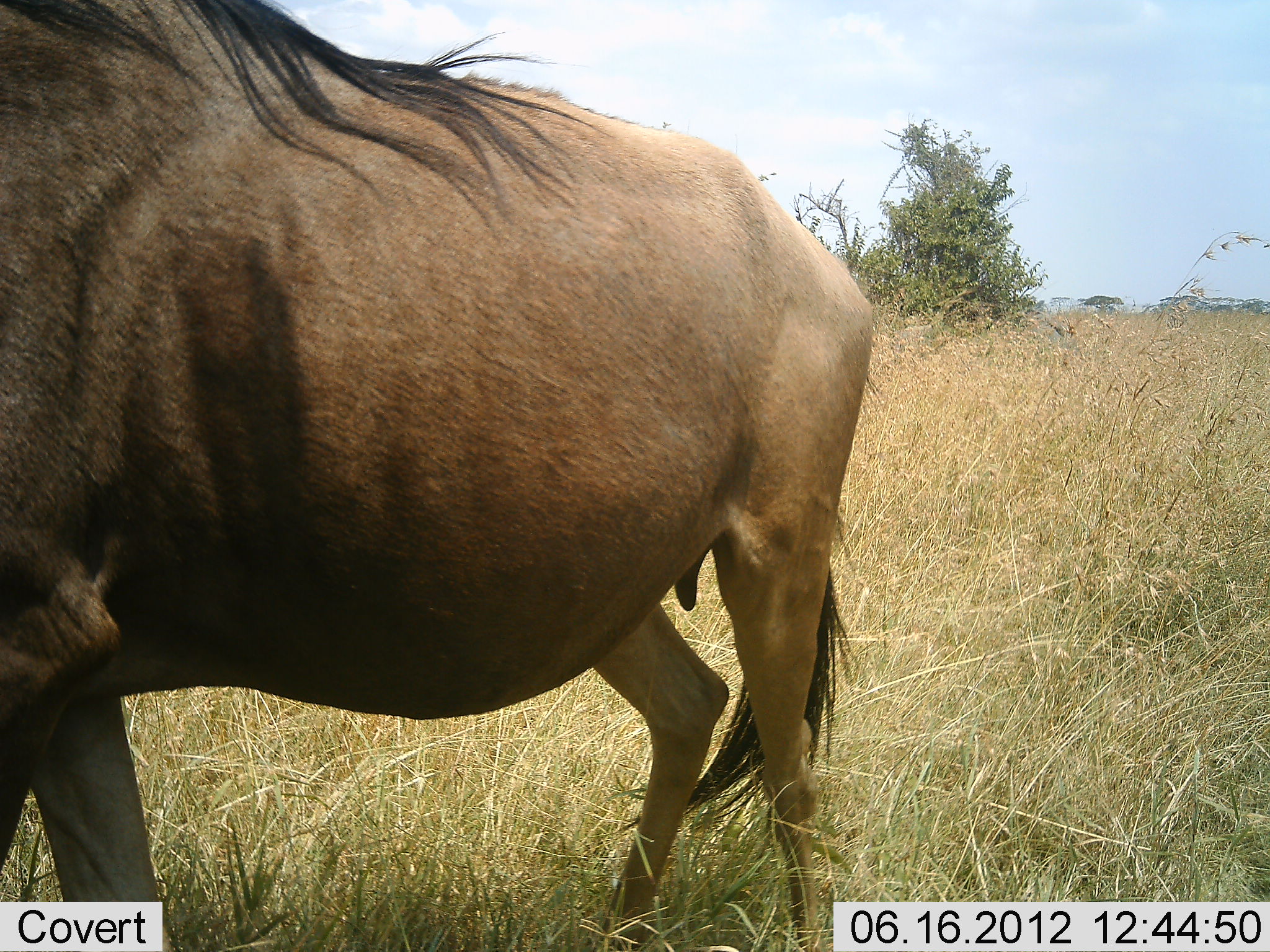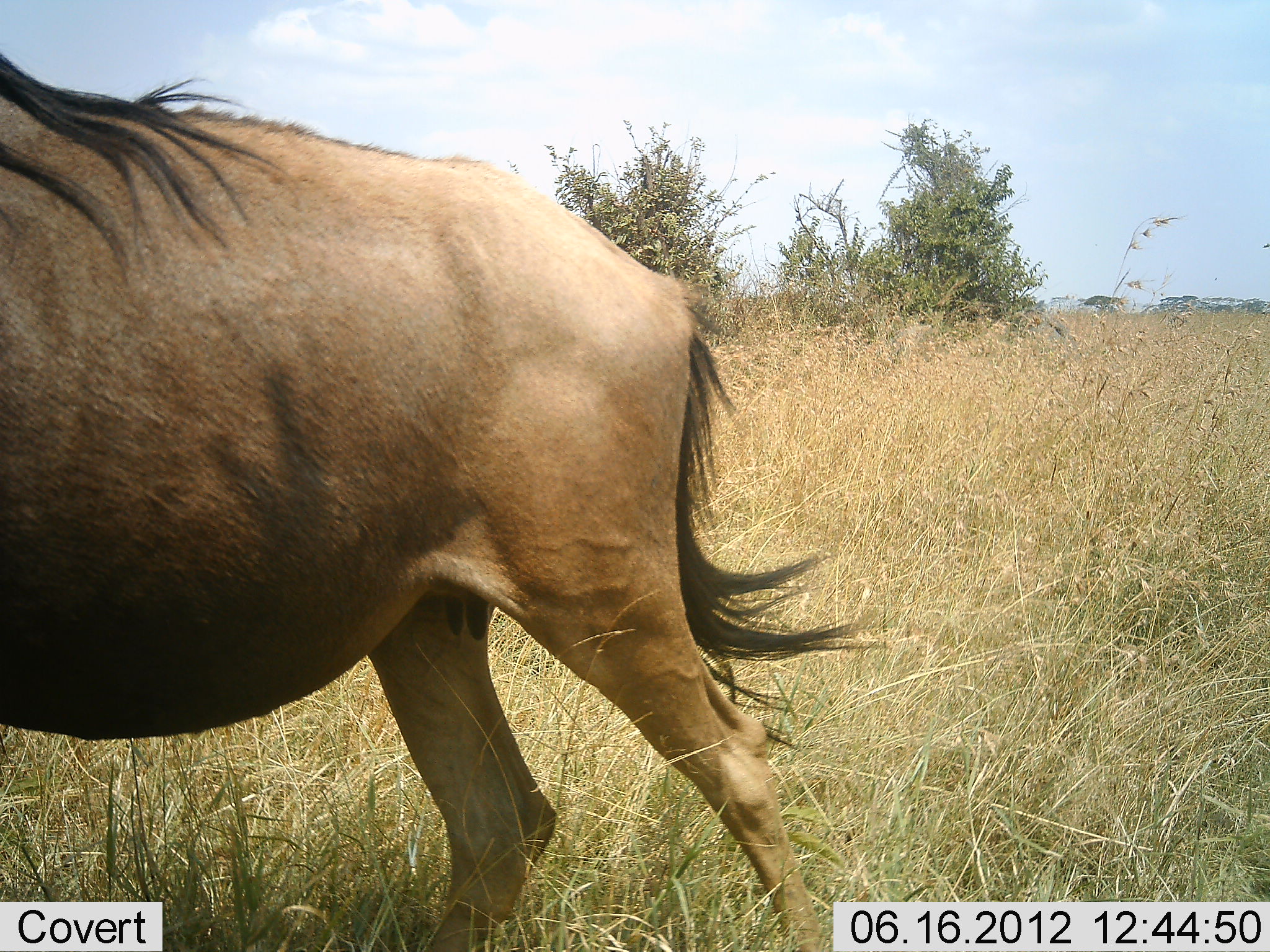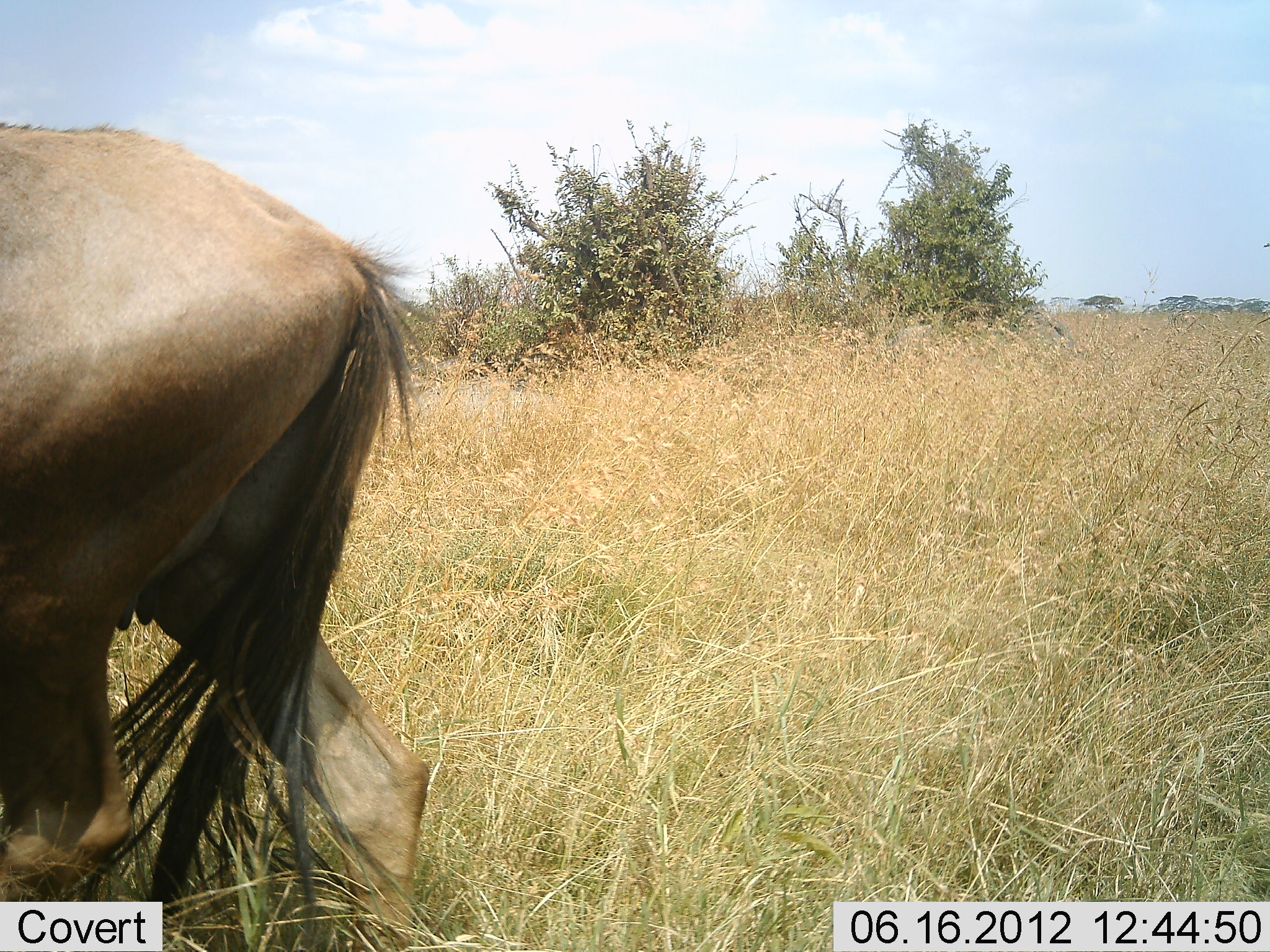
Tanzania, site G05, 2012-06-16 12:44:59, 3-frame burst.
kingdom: Animalia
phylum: Chordata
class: Mammalia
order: Artiodactyla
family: Bovidae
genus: Connochaetes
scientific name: Connochaetes taurinus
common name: blue wildebeest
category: wildebeest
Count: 1.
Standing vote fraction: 10%.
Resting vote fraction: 0%.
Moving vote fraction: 90%.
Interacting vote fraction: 0%.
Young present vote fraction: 0%.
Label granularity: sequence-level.